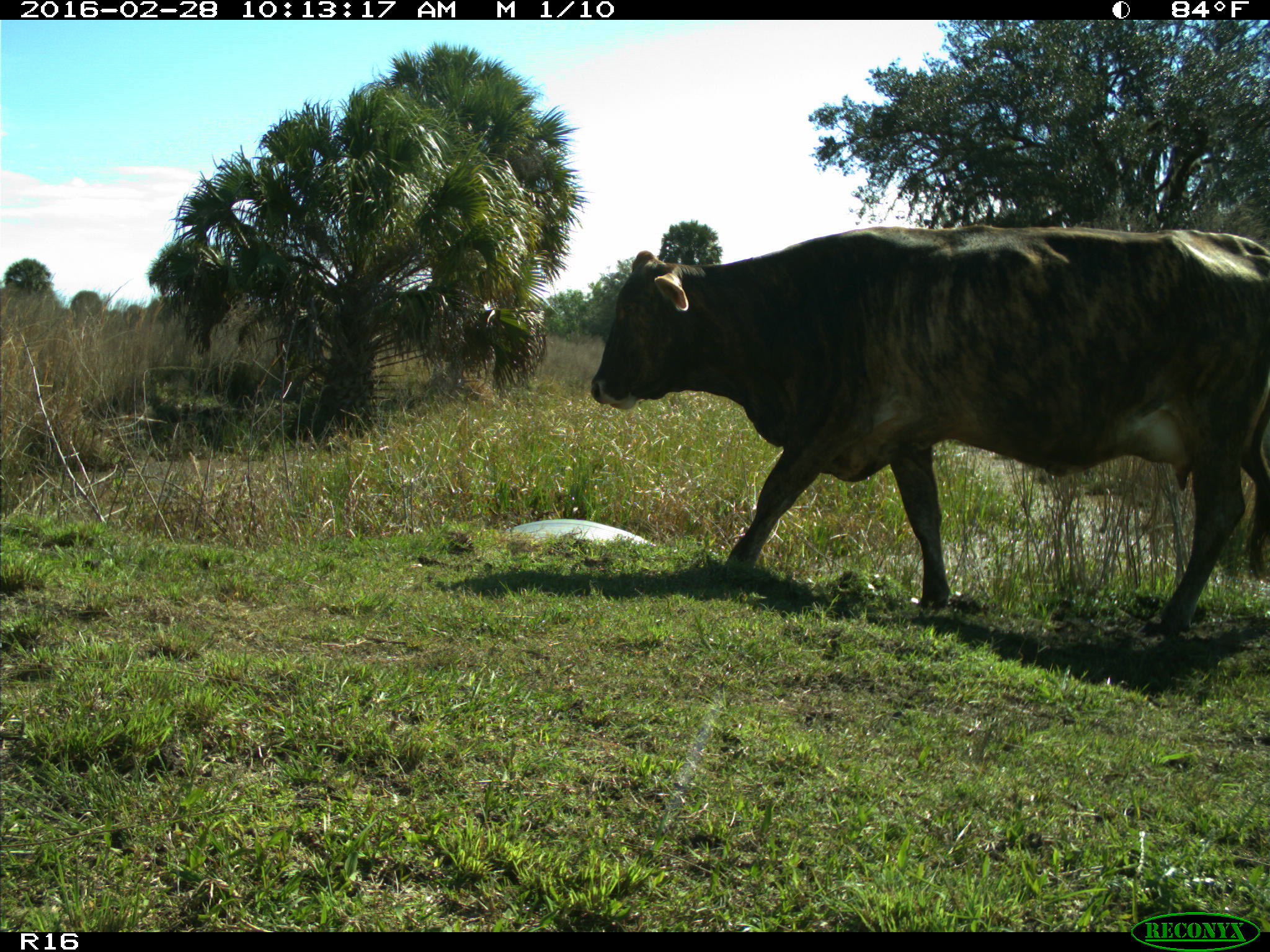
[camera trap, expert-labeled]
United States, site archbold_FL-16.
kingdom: Animalia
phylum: Chordata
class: Mammalia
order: Artiodactyla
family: Bovidae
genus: Bos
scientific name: Bos taurus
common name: domestic cow